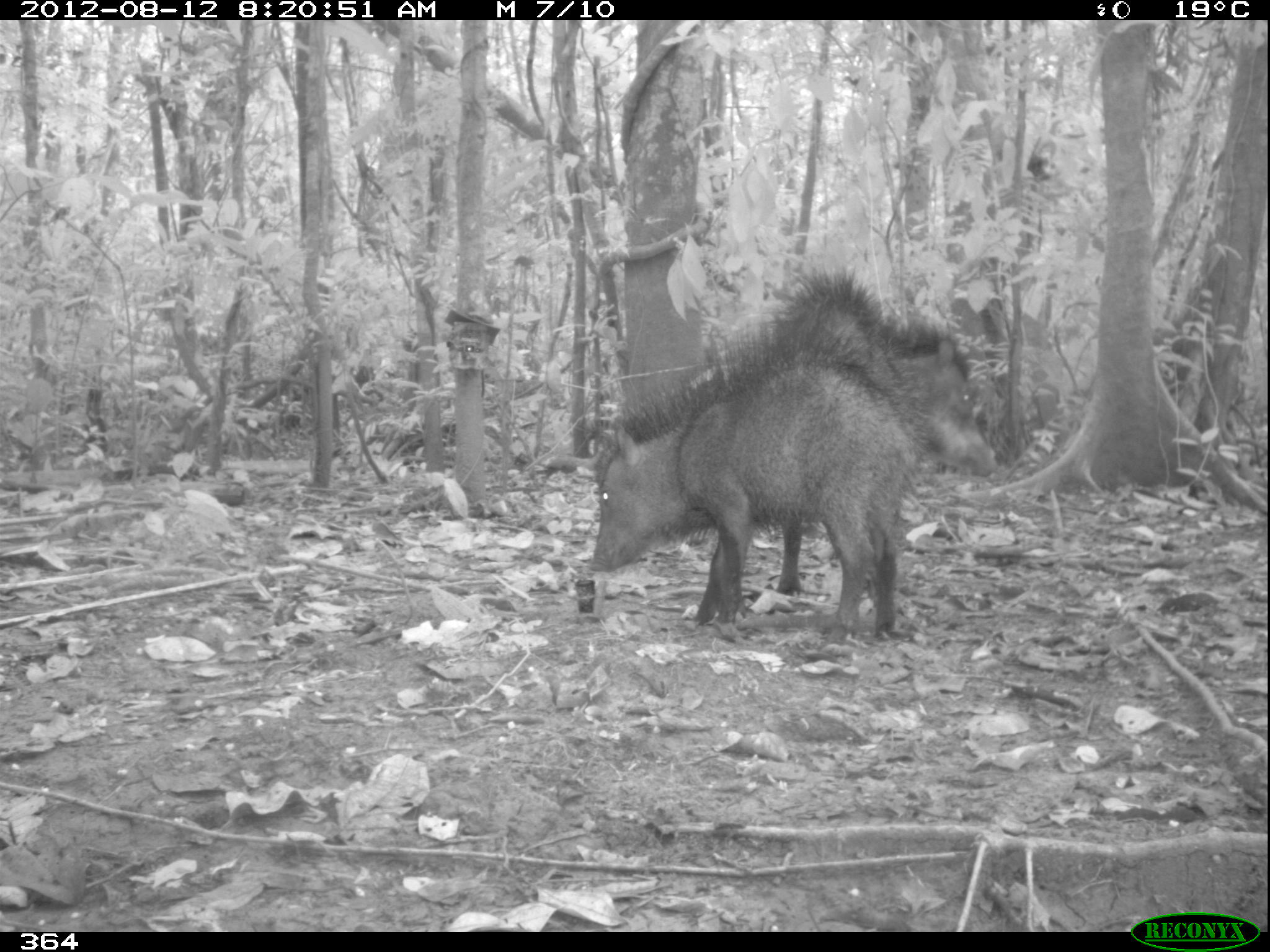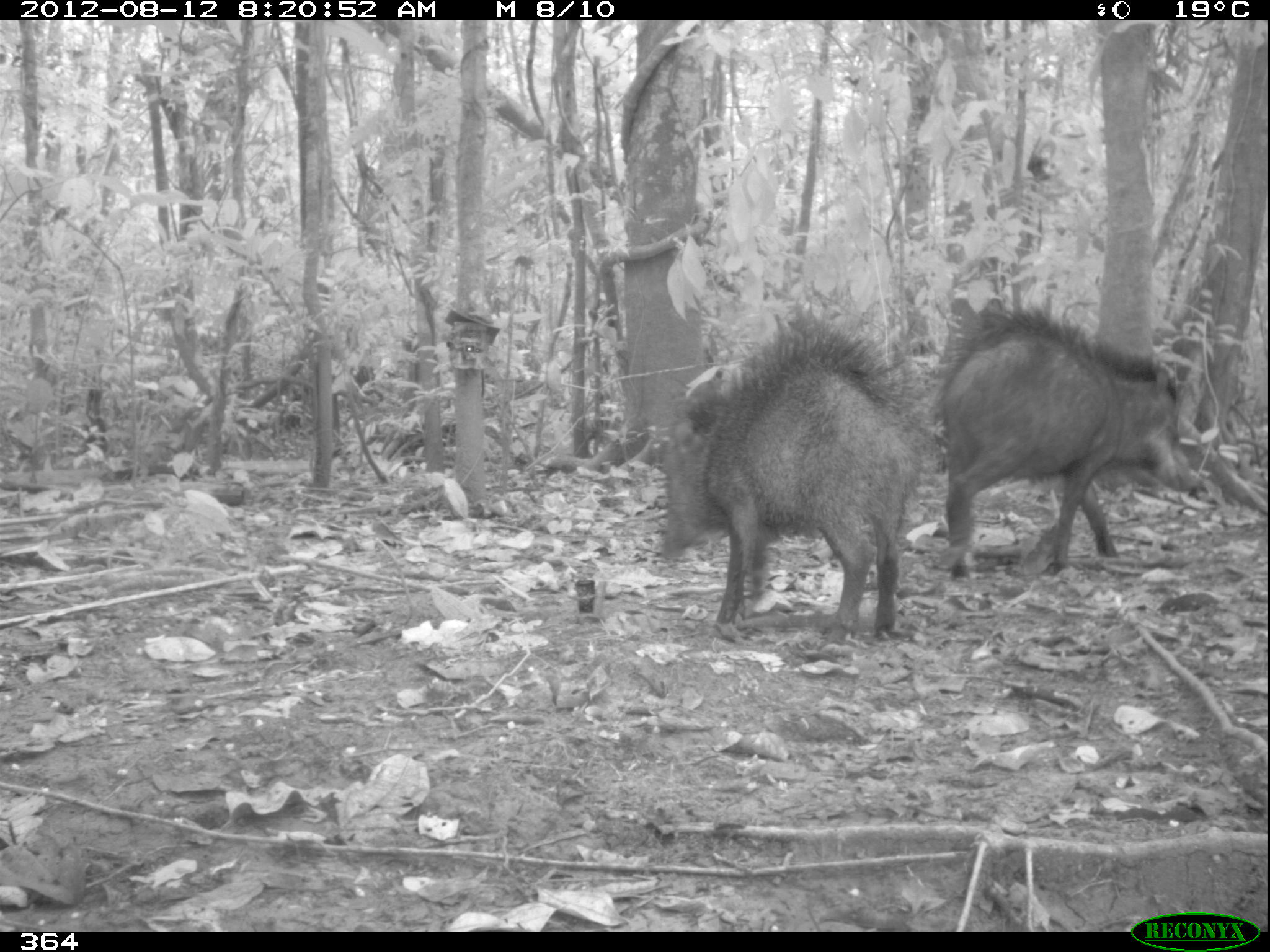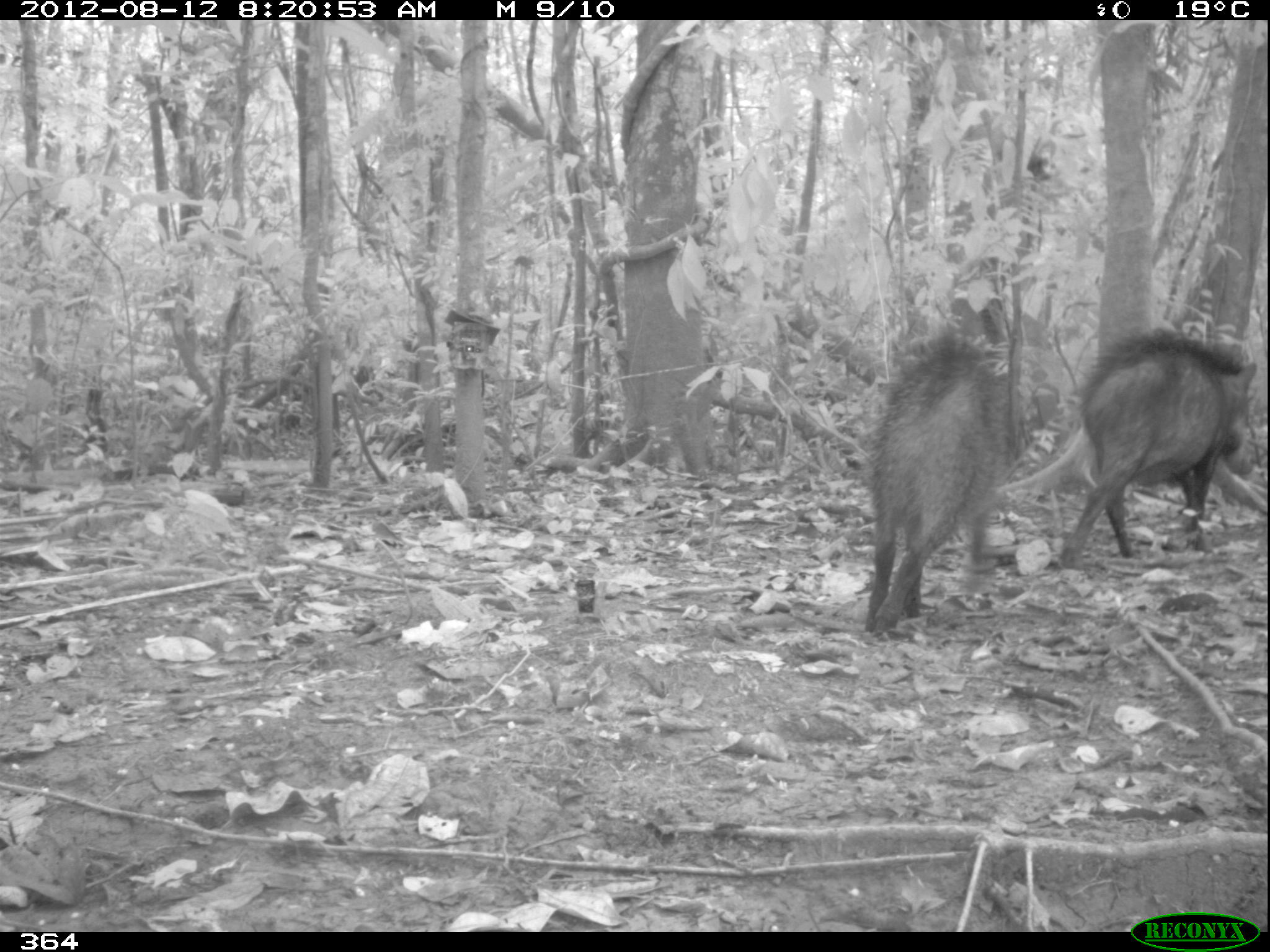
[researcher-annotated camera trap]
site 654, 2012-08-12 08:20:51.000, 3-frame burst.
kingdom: Animalia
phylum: Chordata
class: Mammalia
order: Artiodactyla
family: Tayassuidae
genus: Tayassu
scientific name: Tayassu pecari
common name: white-lipped peccary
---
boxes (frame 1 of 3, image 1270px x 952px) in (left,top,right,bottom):
tayassu pecari: (587,317,920,637); (762,263,998,597)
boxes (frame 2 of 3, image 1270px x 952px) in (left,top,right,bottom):
tayassu pecari: (657,318,927,635); (939,307,1200,577)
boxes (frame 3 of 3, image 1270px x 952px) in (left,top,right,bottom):
tayassu pecari: (1060,326,1257,568); (863,331,1017,636)